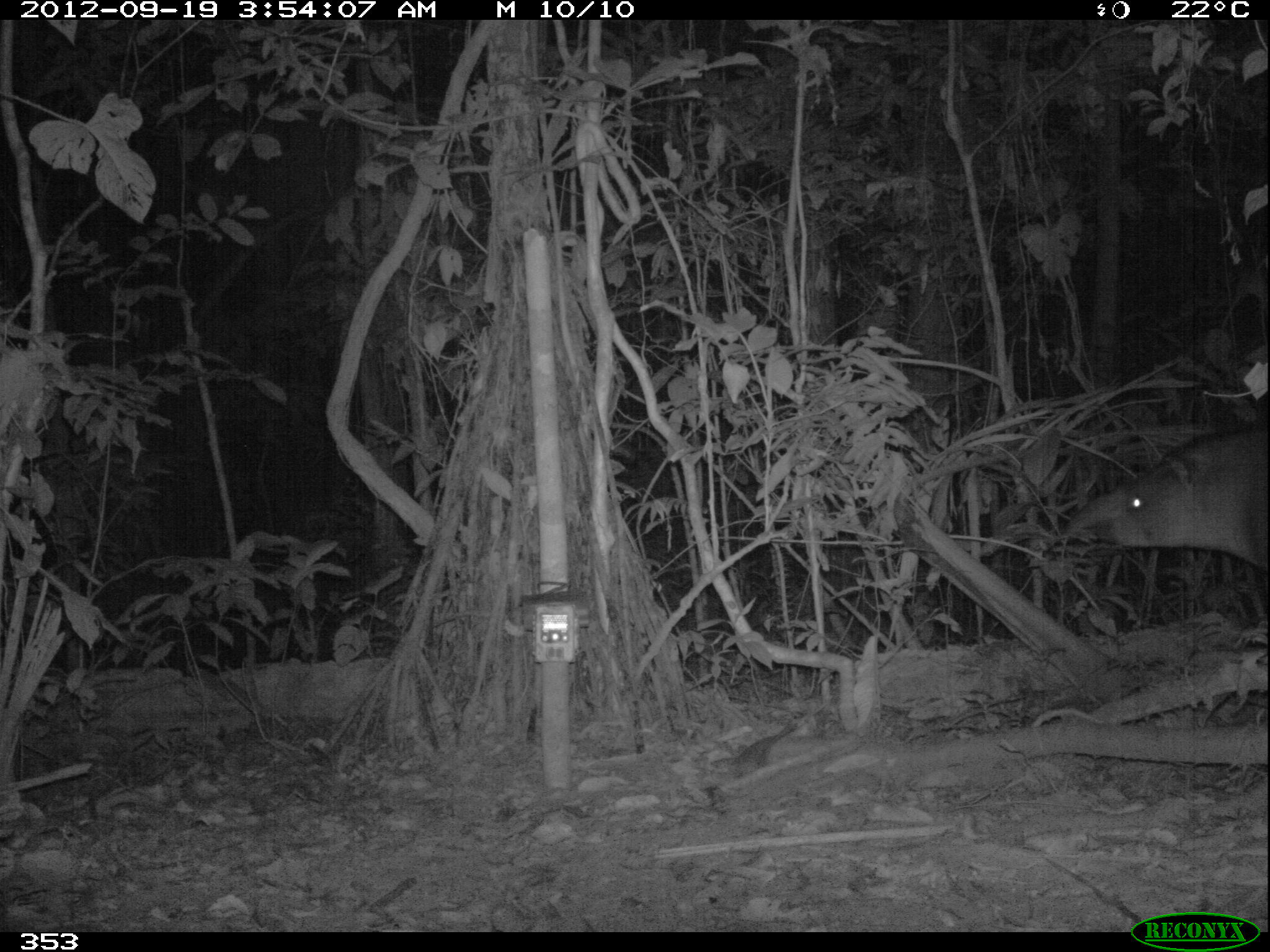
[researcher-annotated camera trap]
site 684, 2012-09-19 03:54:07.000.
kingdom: Animalia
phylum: Chordata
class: Mammalia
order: Perissodactyla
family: Tapiridae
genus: Tapirus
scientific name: Tapirus terrestris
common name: south american tapir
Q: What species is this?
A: Tapirus terrestris (south american tapir).